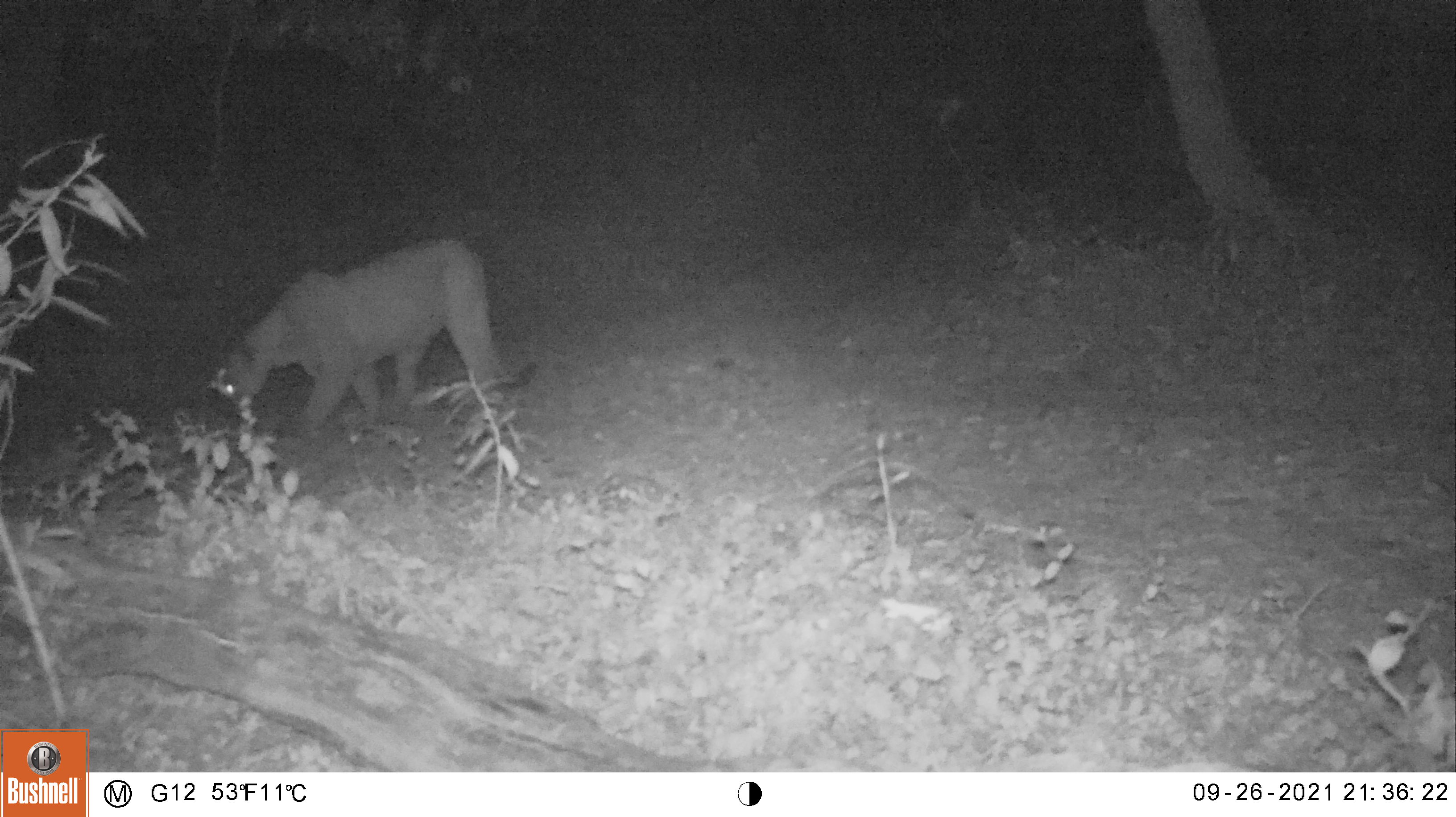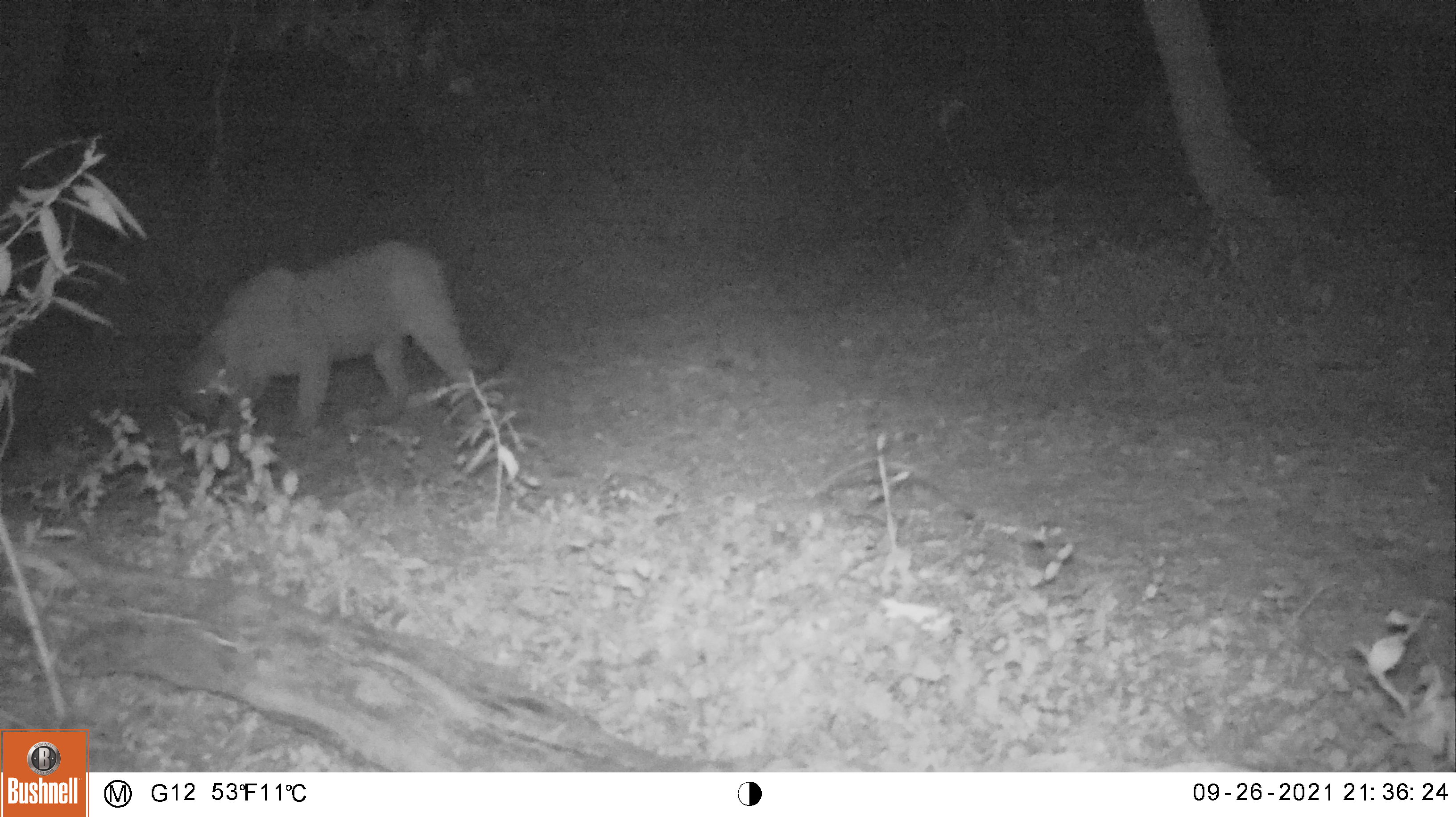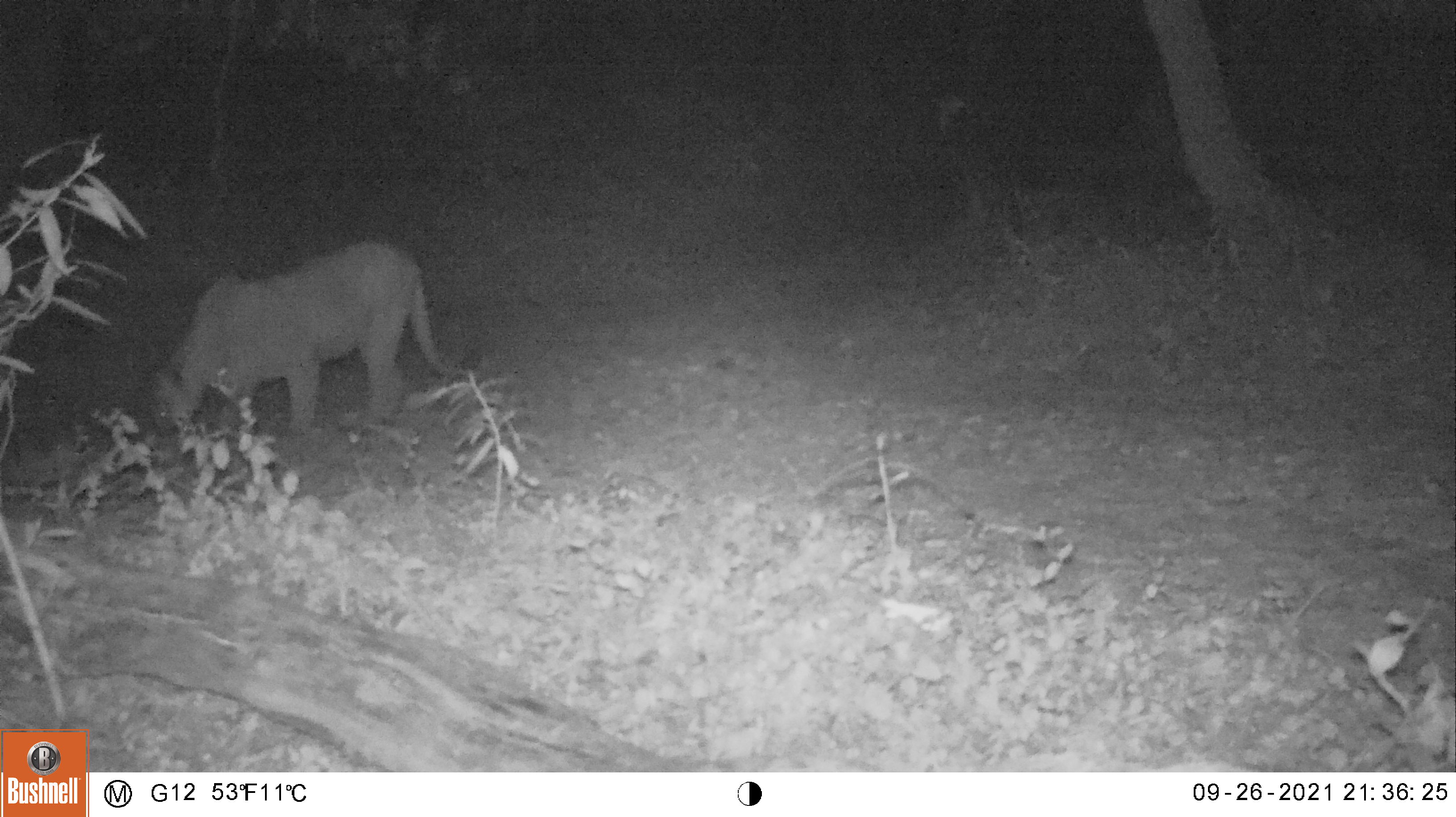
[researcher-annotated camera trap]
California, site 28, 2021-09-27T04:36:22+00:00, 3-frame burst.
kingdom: Animalia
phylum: Chordata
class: Mammalia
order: Carnivora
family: Felidae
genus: Puma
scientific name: Puma concolor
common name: puma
Puma (Puma concolor).